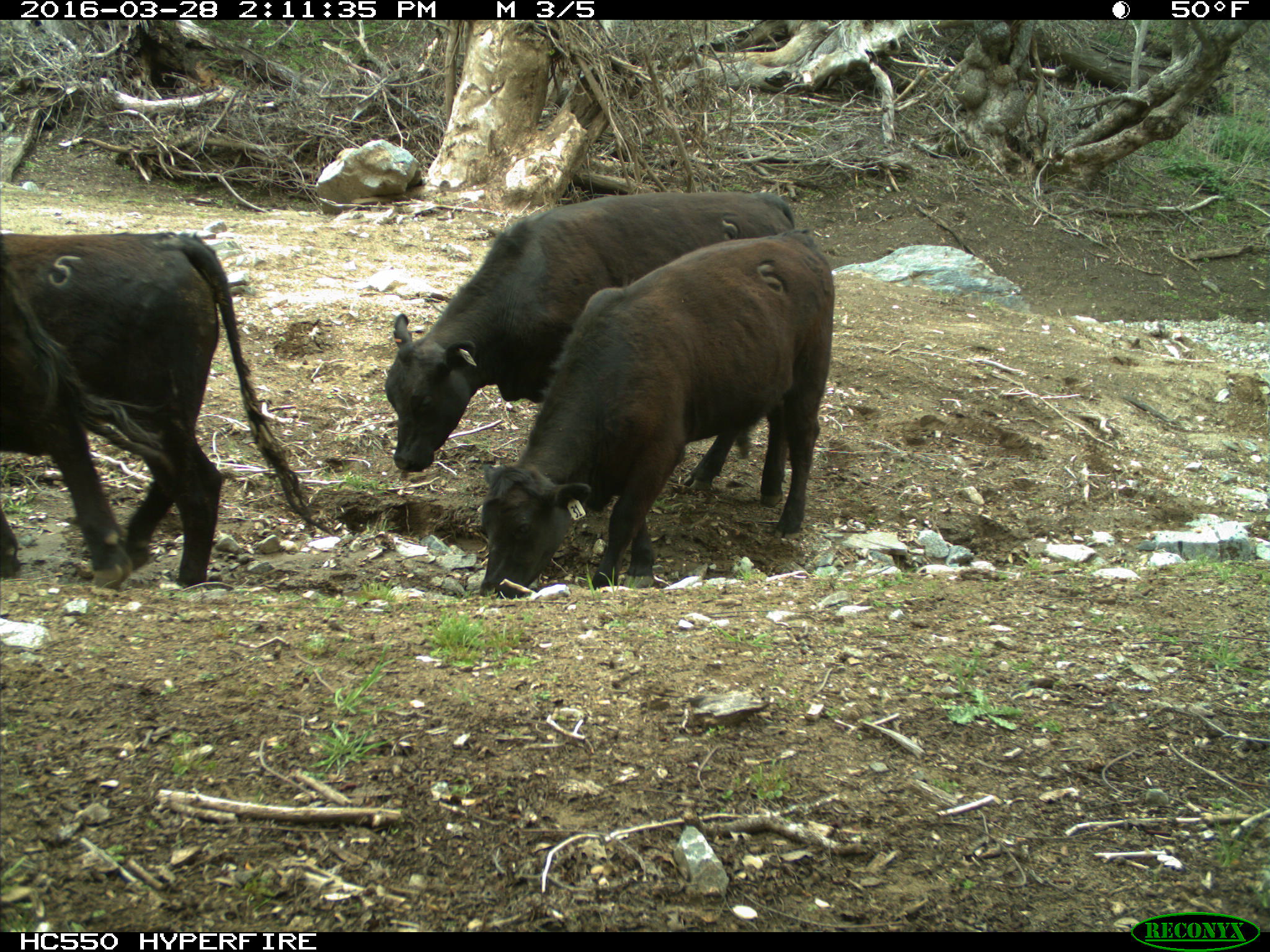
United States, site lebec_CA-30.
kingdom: Animalia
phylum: Chordata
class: Mammalia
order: Artiodactyla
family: Bovidae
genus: Bos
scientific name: Bos taurus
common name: domestic cow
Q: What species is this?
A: Bos taurus (domestic cow).